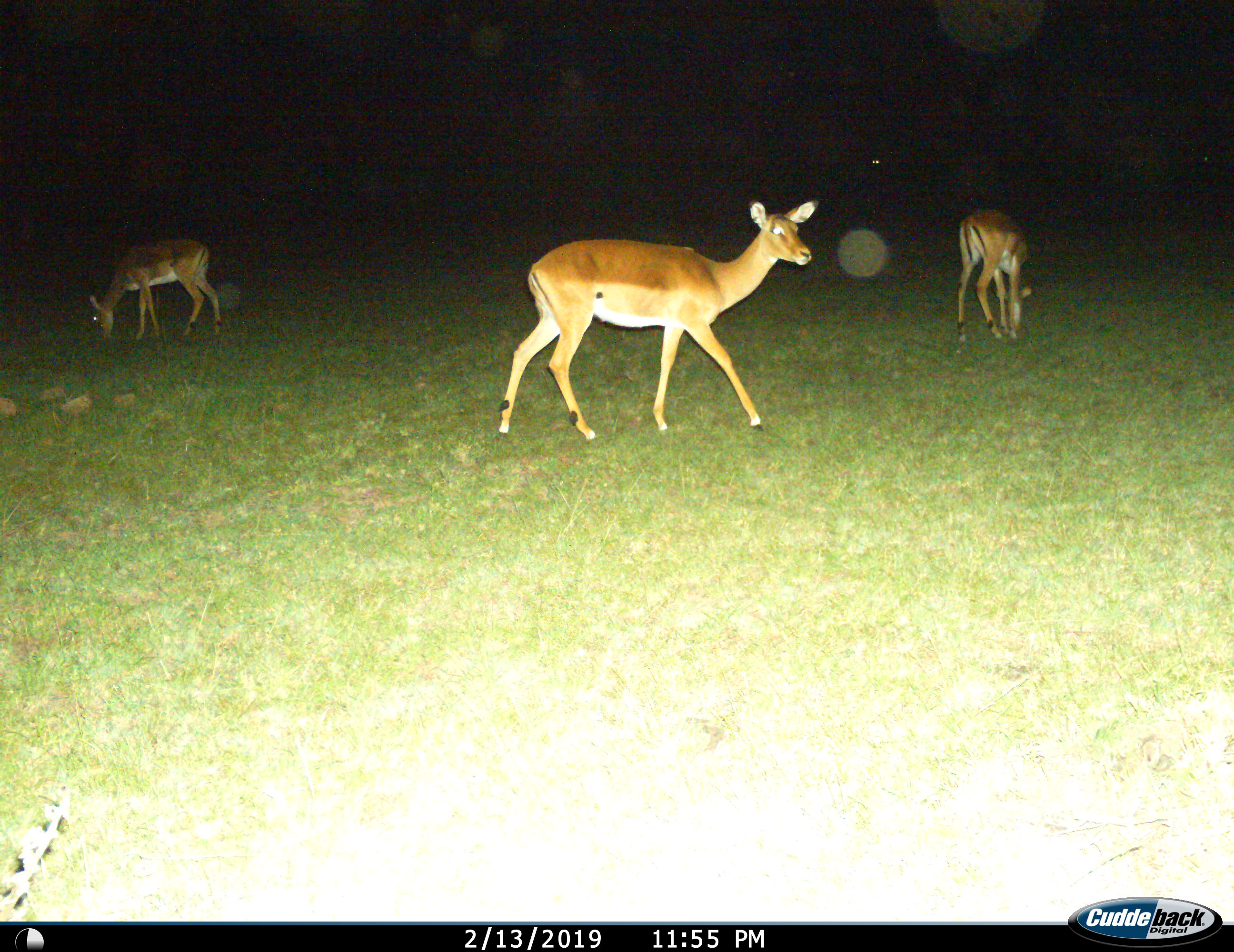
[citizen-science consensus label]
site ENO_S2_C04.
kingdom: Animalia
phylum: Chordata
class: Mammalia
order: Artiodactyla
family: Bovidae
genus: Aepyceros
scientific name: Aepyceros melampus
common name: impala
Impala (Aepyceros melampus), count 3. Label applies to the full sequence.